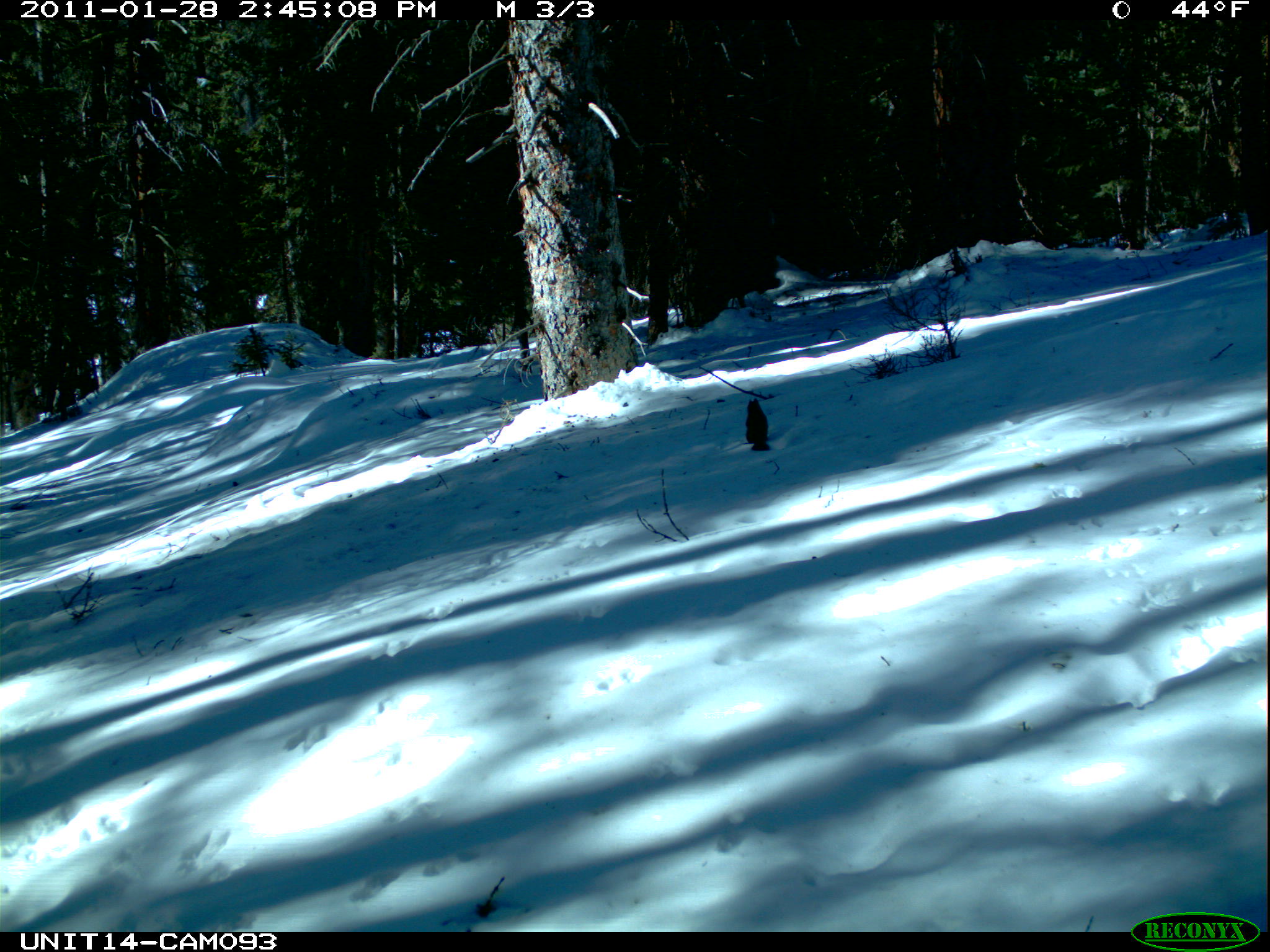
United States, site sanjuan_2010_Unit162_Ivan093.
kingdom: Animalia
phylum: Chordata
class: Mammalia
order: Rodentia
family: Sciuridae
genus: Tamiasciurus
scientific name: Tamiasciurus hudsonicus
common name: american red squirrel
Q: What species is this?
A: Tamiasciurus hudsonicus (american red squirrel).